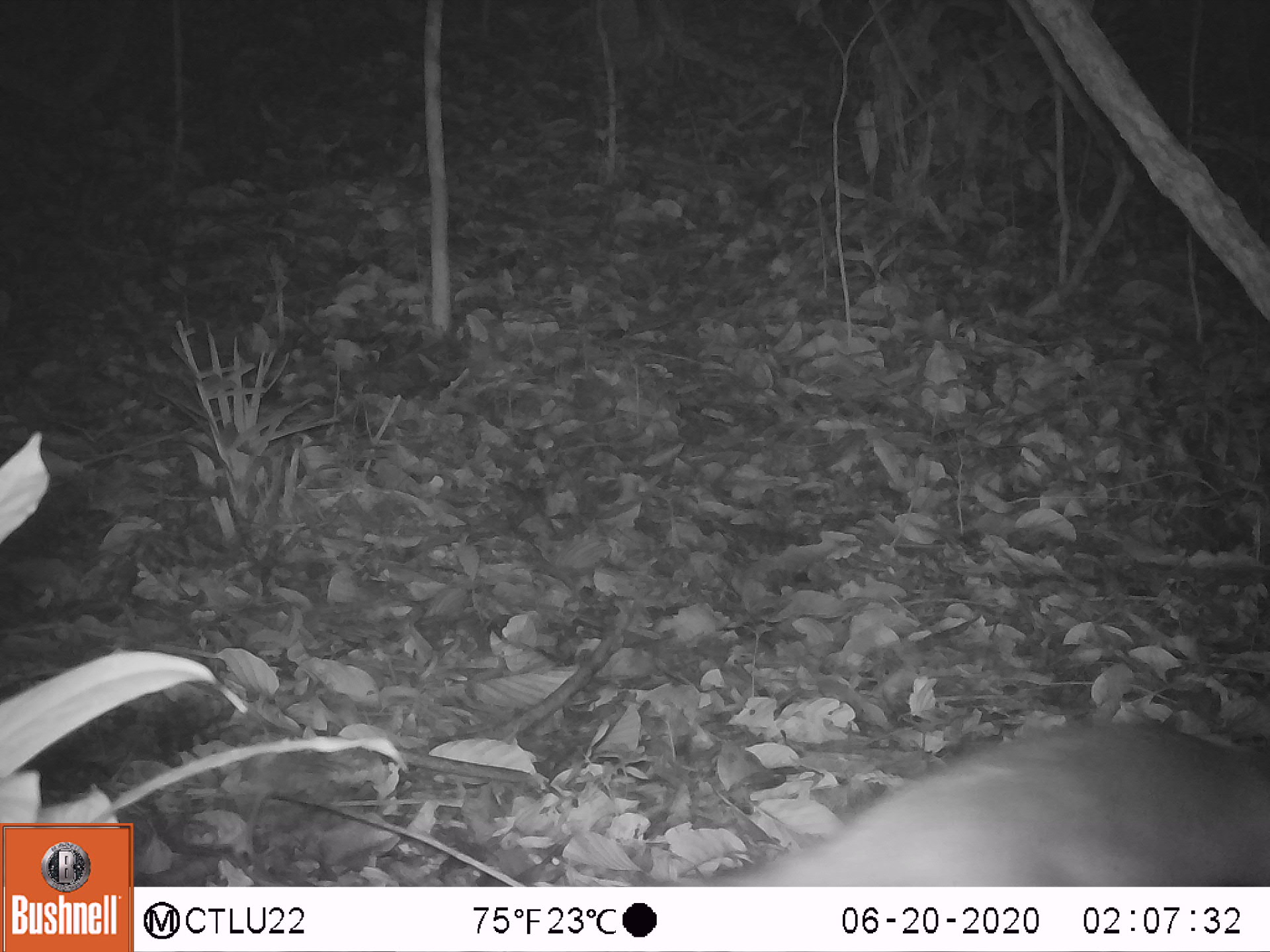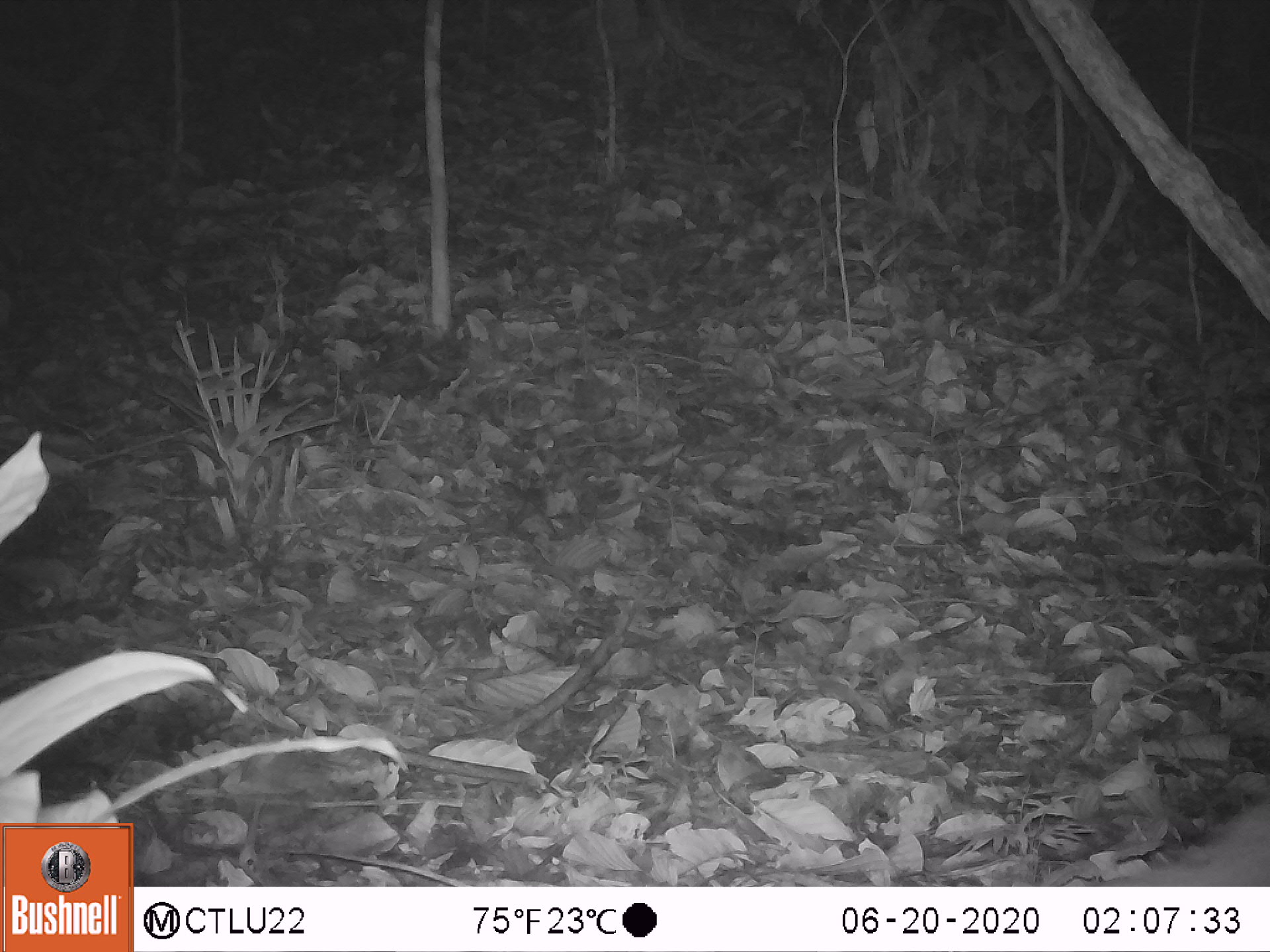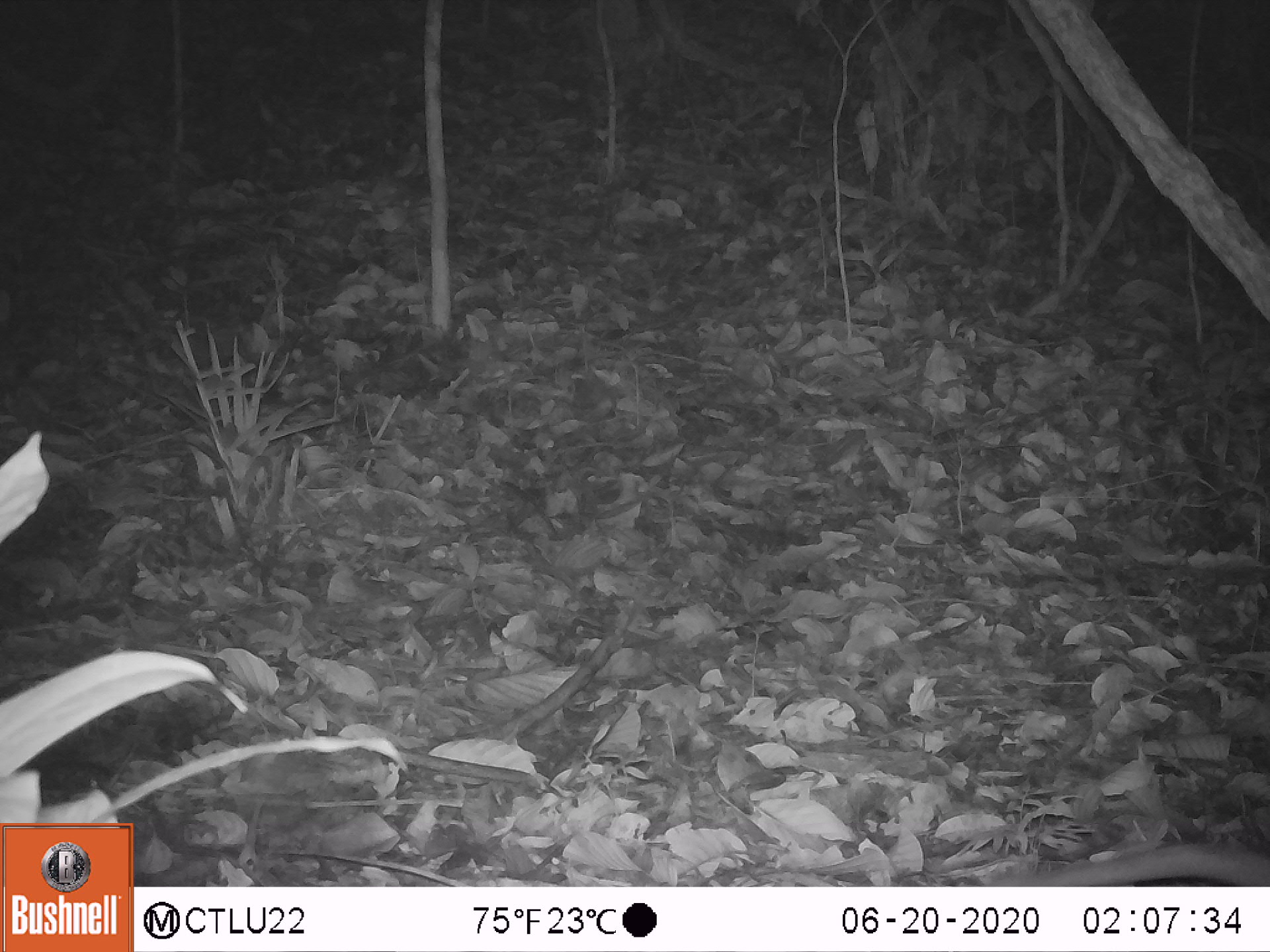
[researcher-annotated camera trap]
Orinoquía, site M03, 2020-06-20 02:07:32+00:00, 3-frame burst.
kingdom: Animalia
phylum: Chordata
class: Mammalia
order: Pilosa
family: Myrmecophagidae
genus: Tamandua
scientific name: Tamandua tetradactyla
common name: southern tamandua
Southern tamandua (Tamandua tetradactyla).